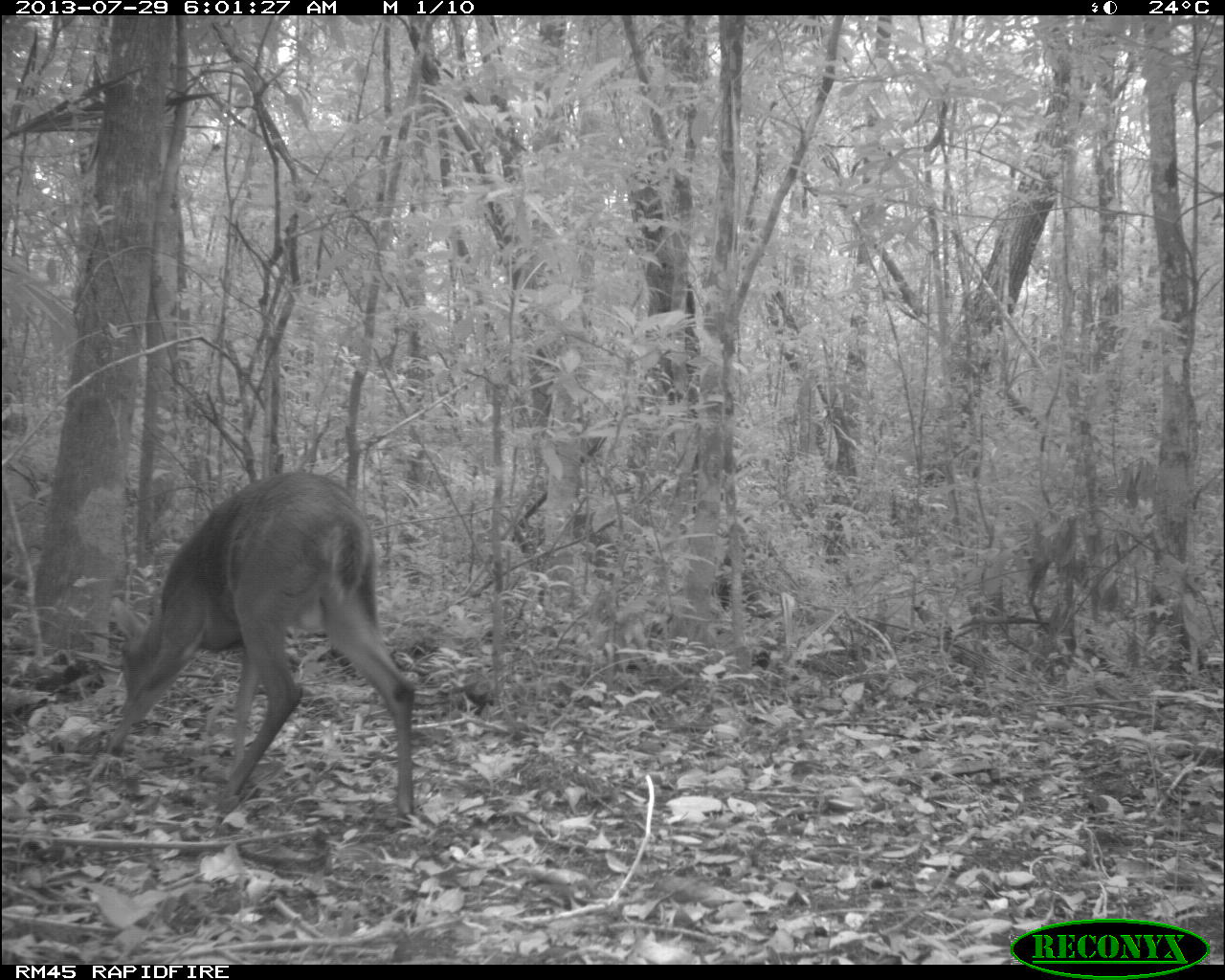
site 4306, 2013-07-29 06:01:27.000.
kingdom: Animalia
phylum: Chordata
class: Mammalia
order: Artiodactyla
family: Cervidae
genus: Mazama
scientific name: Mazama temama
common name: central american red brocket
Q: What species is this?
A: Mazama temama (central american red brocket).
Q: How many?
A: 1.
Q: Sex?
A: Male.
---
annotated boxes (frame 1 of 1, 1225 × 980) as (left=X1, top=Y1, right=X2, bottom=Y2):
mazama temama: (left=84, top=466, right=416, bottom=818)